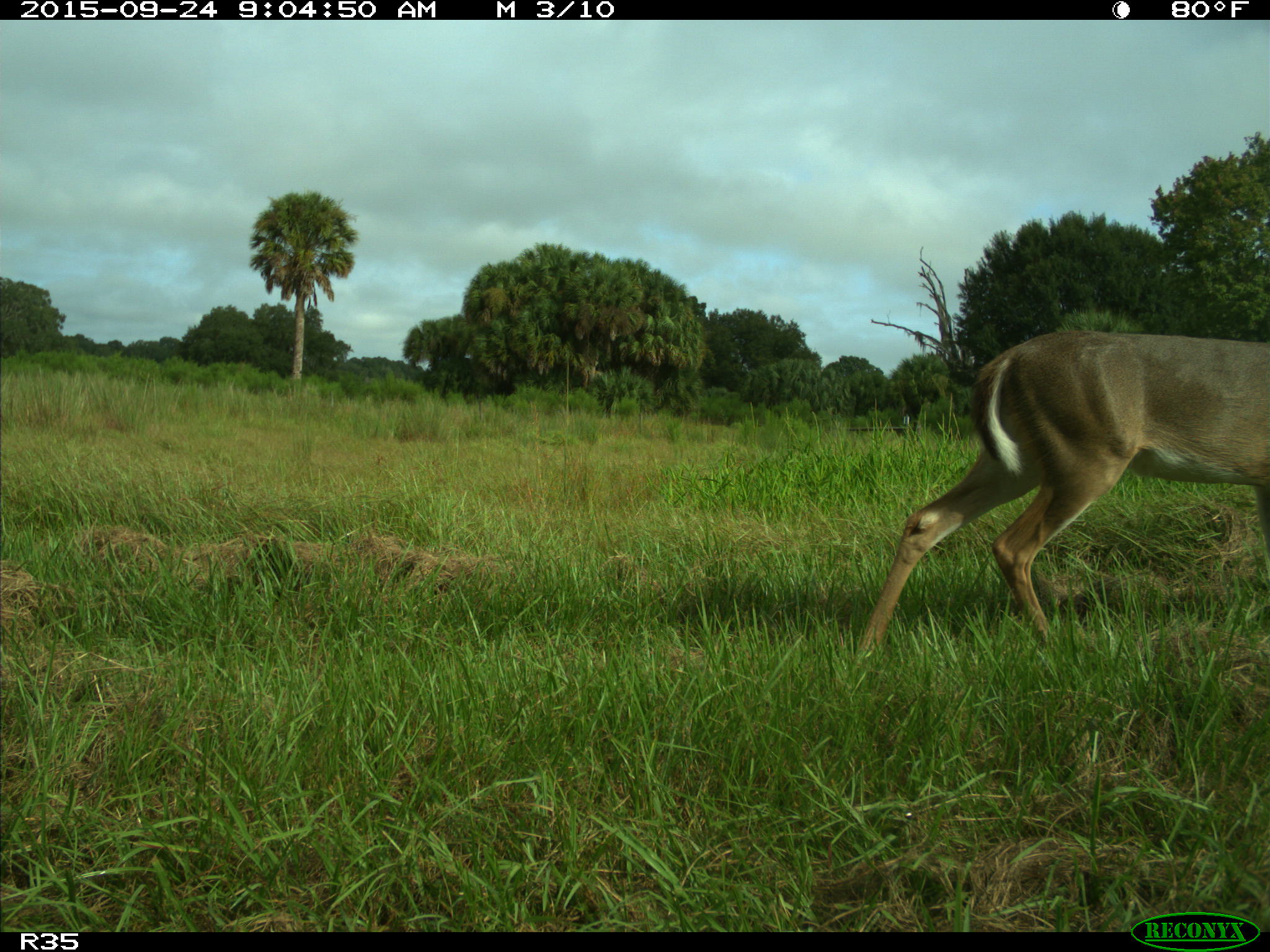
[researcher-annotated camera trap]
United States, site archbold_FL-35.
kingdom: Animalia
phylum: Chordata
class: Mammalia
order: Artiodactyla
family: Cervidae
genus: Odocoileus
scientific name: Odocoileus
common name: deer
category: unidentified deer